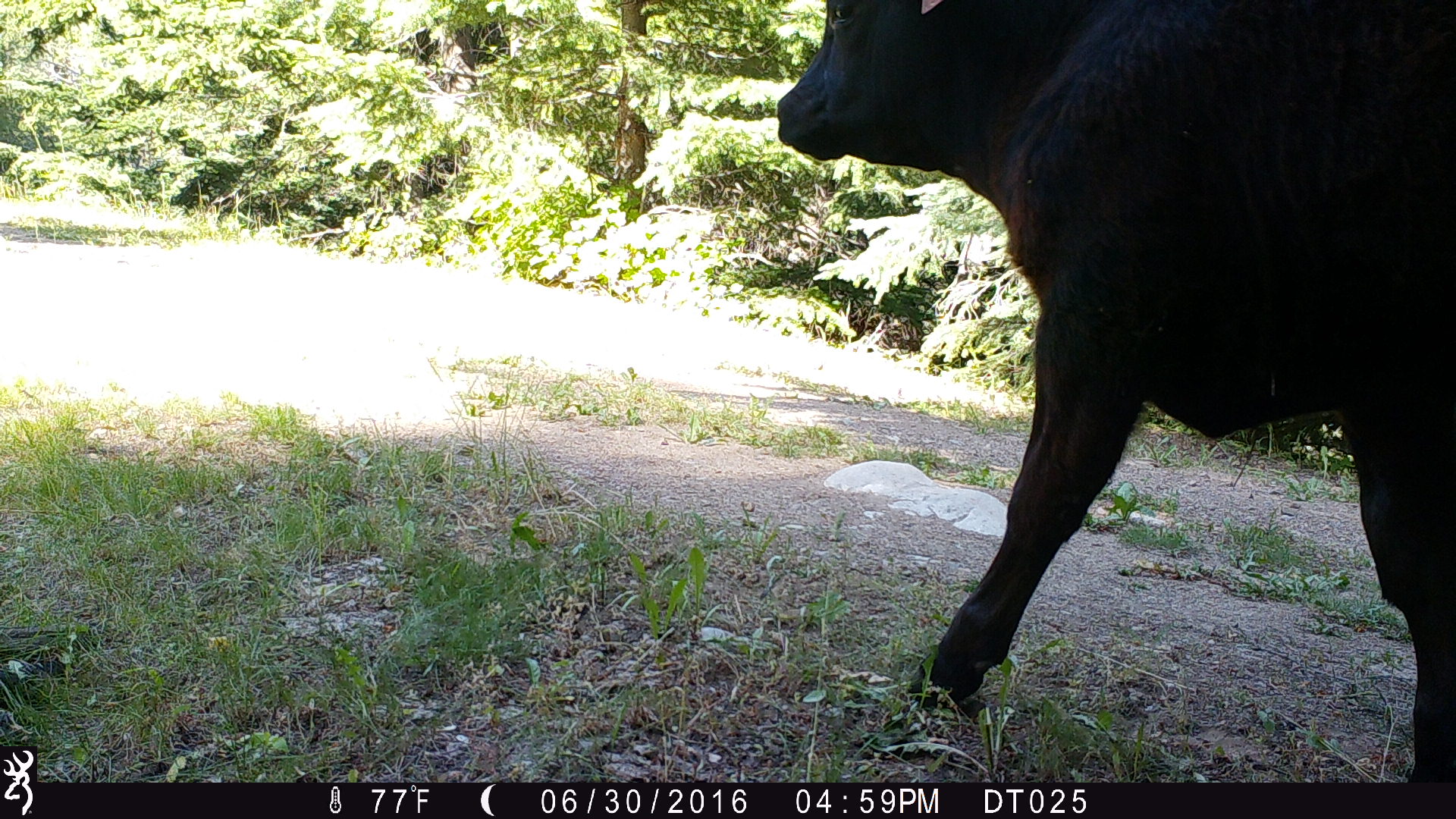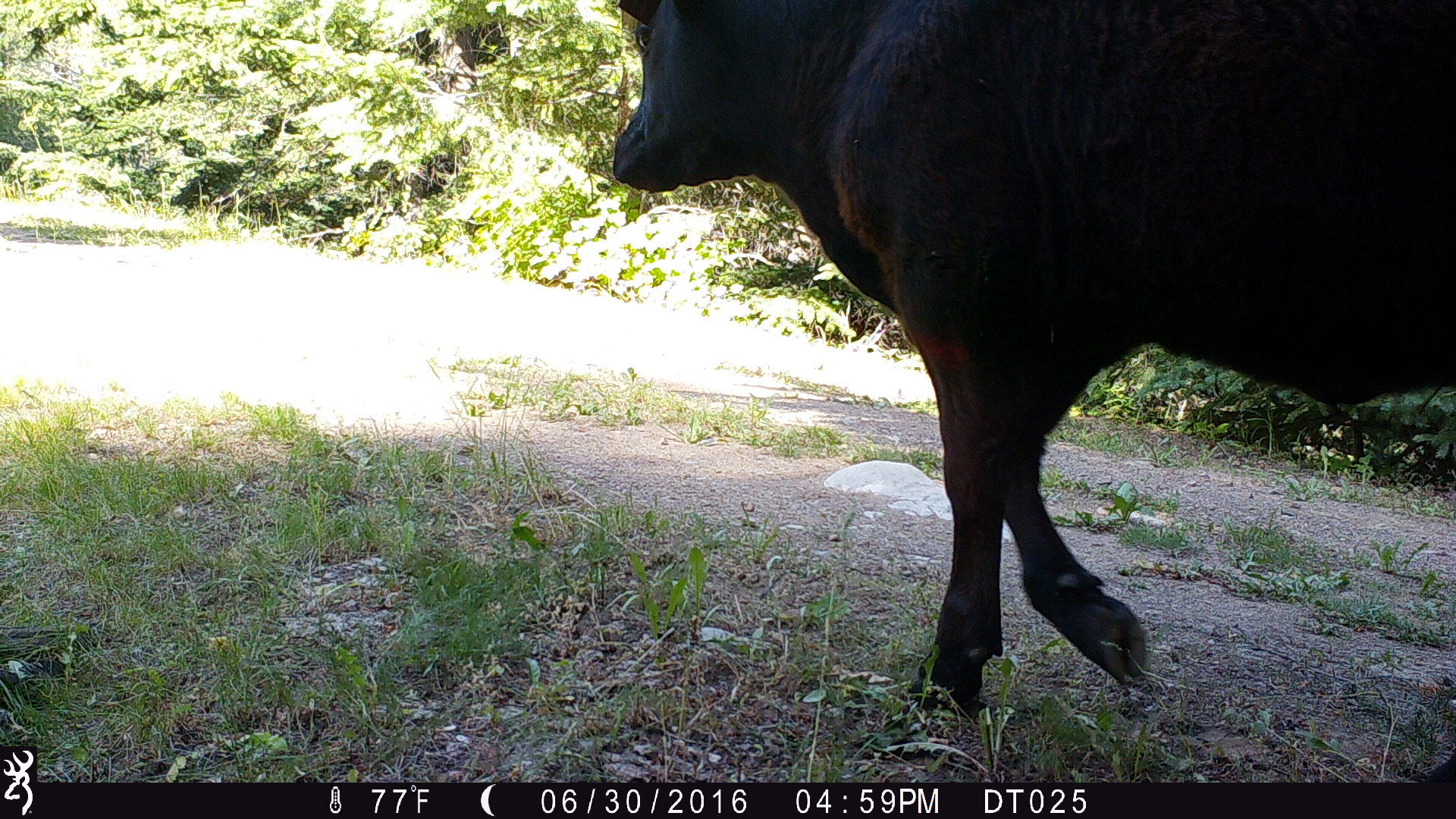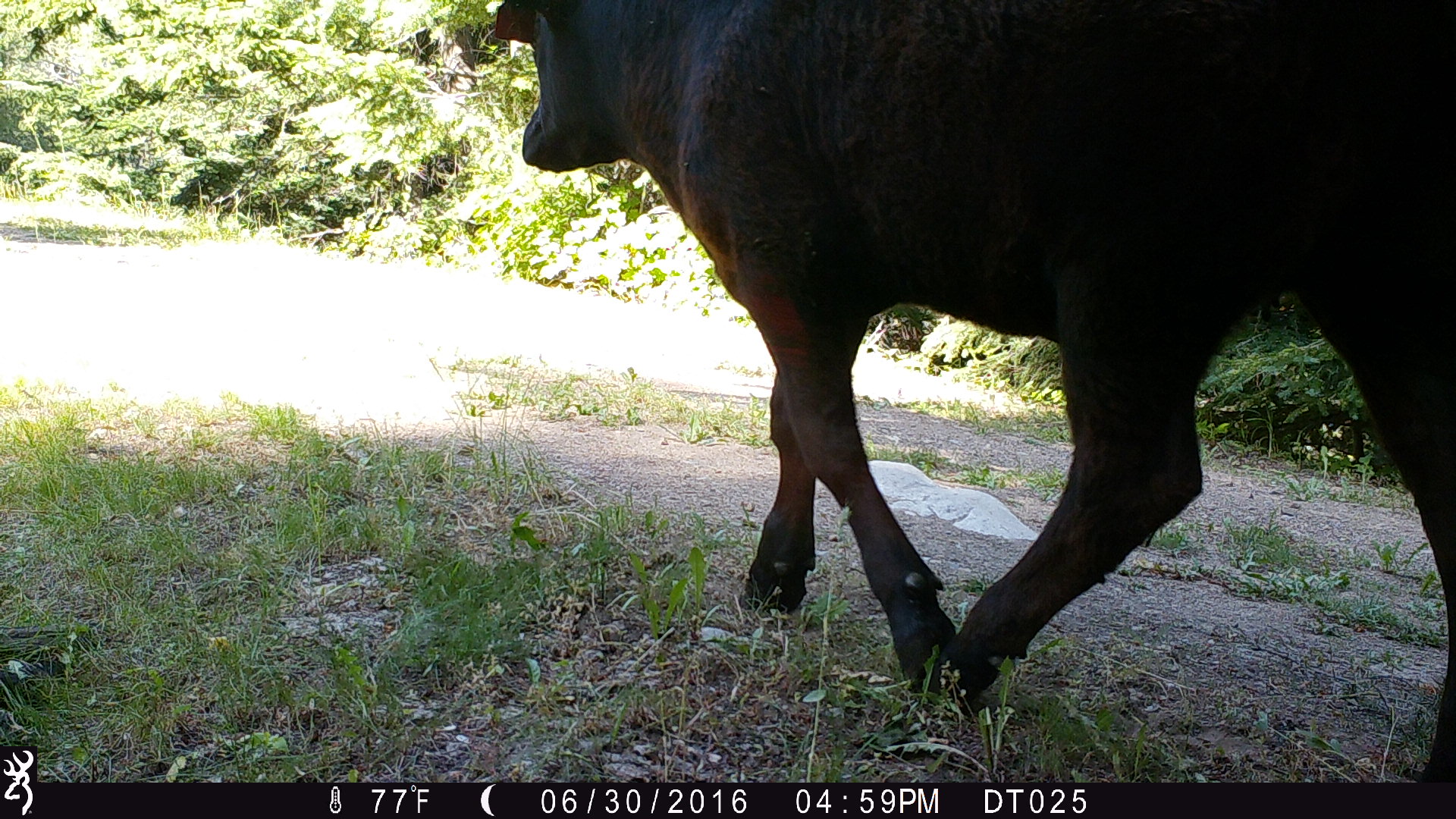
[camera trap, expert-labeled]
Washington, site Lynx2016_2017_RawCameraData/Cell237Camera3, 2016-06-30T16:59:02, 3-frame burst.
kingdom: Animalia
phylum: Chordata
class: Mammalia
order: Artiodactyla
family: Bovidae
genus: Bos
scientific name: Bos taurus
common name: domestic cattle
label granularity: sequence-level